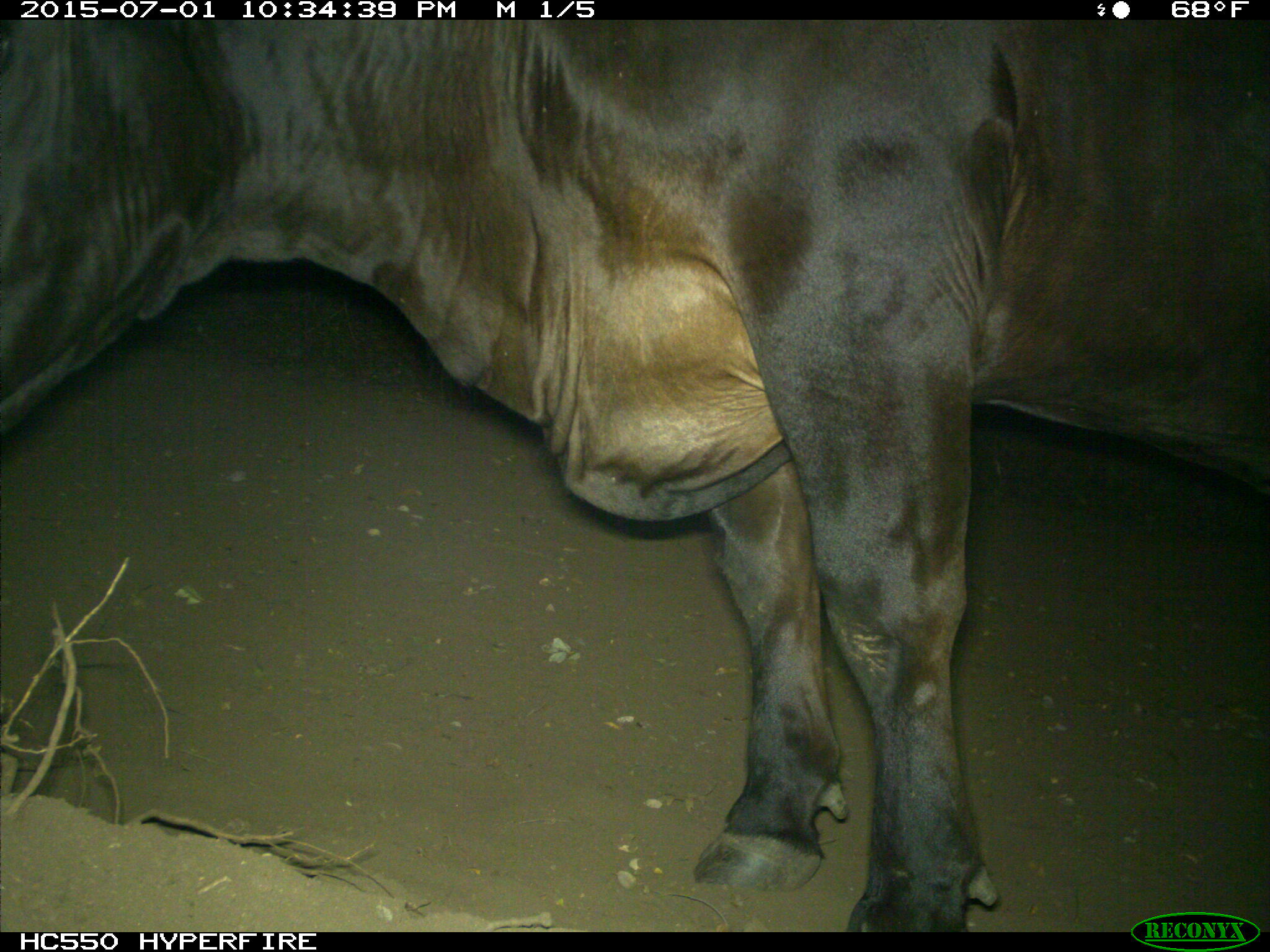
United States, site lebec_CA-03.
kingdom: Animalia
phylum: Chordata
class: Mammalia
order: Artiodactyla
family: Bovidae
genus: Bos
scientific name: Bos taurus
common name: domestic cow